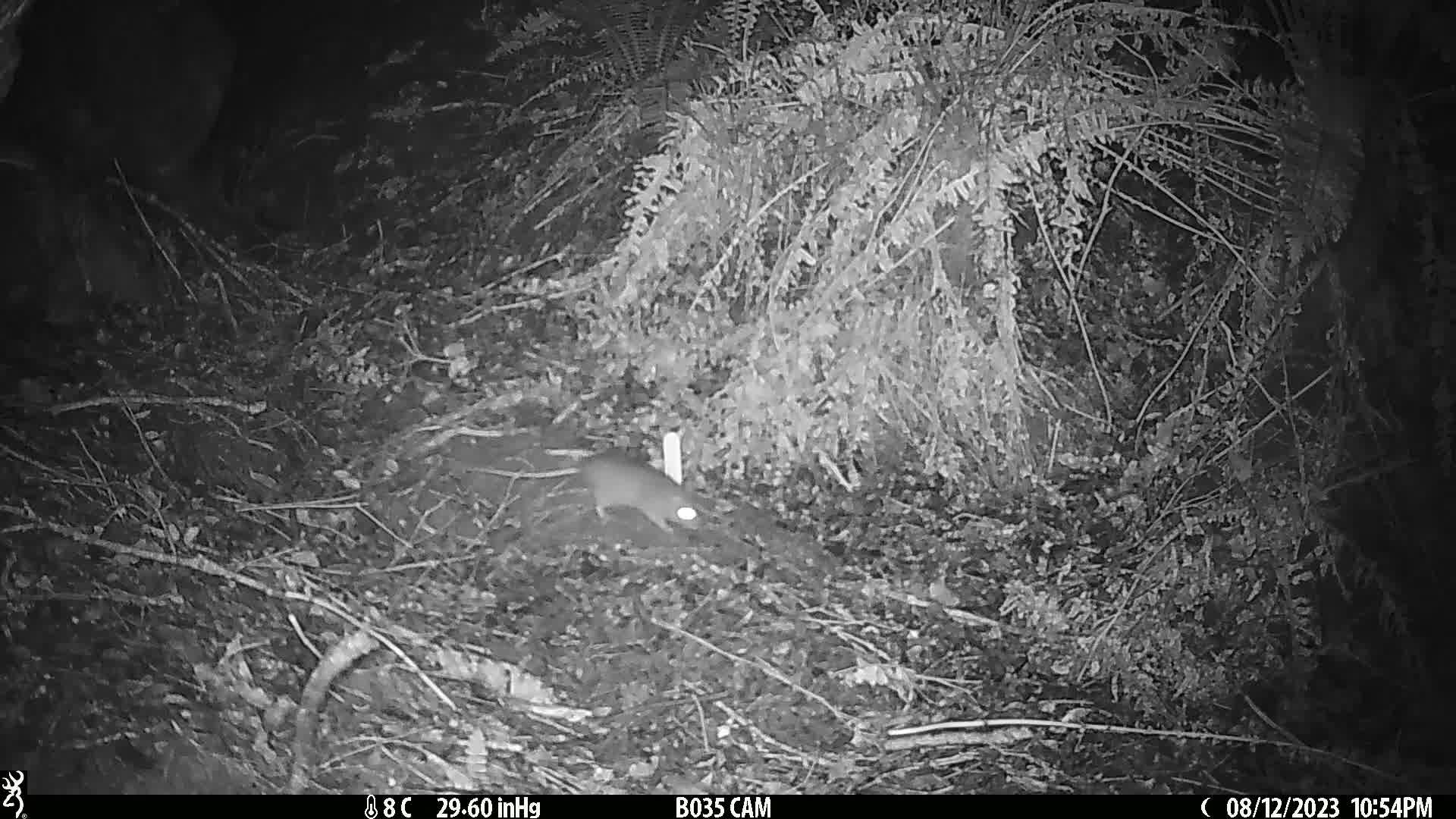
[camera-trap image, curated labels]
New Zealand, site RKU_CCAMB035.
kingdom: Animalia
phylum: Chordata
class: Mammalia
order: Rodentia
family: Muridae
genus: Rattus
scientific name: Rattus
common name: rat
Rat (Rattus).